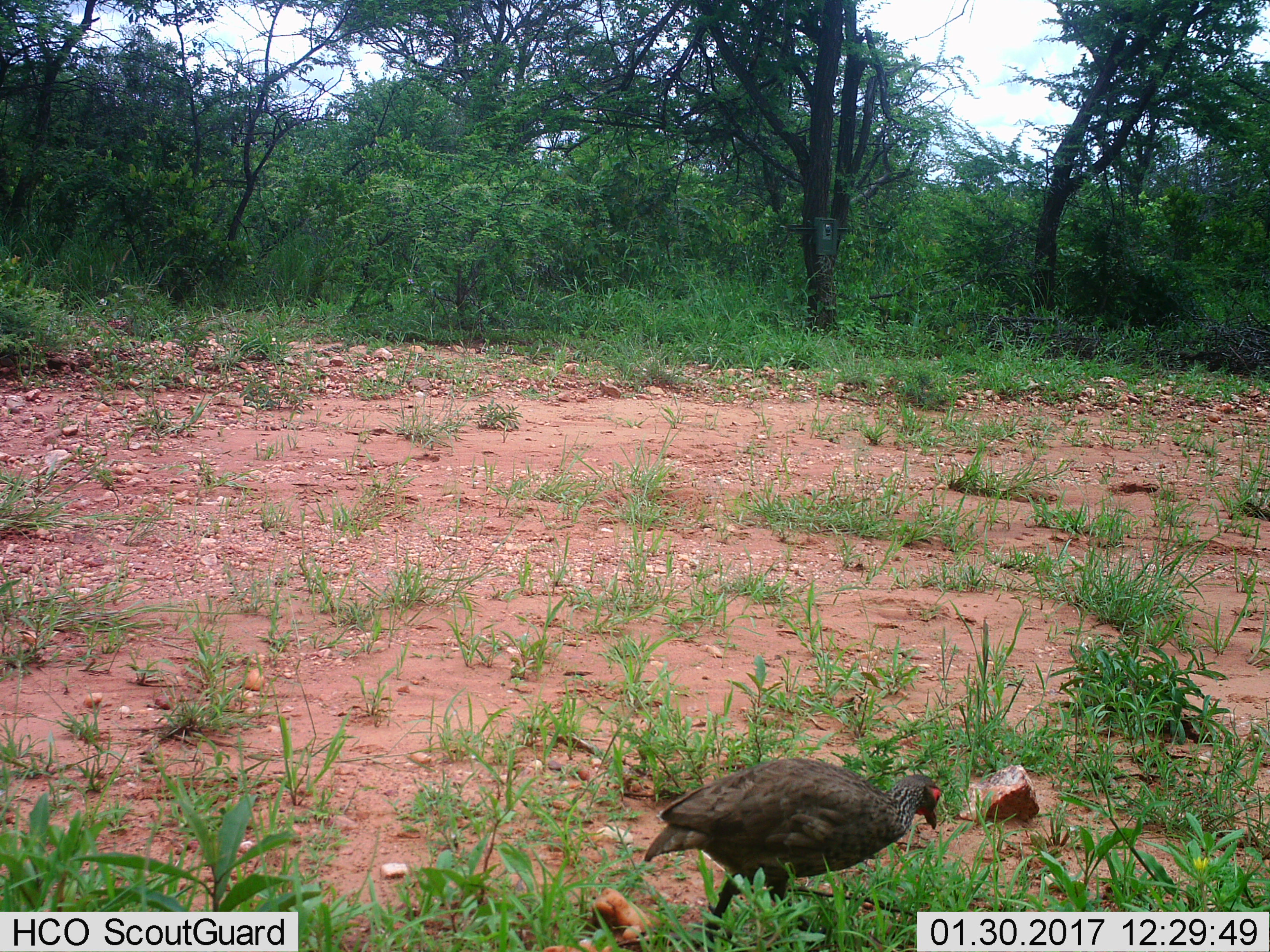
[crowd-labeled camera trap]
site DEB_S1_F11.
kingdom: Animalia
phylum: Chordata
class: Aves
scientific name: Aves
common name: bird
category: birdother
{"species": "birdother (bird) (Aves)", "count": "1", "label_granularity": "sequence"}